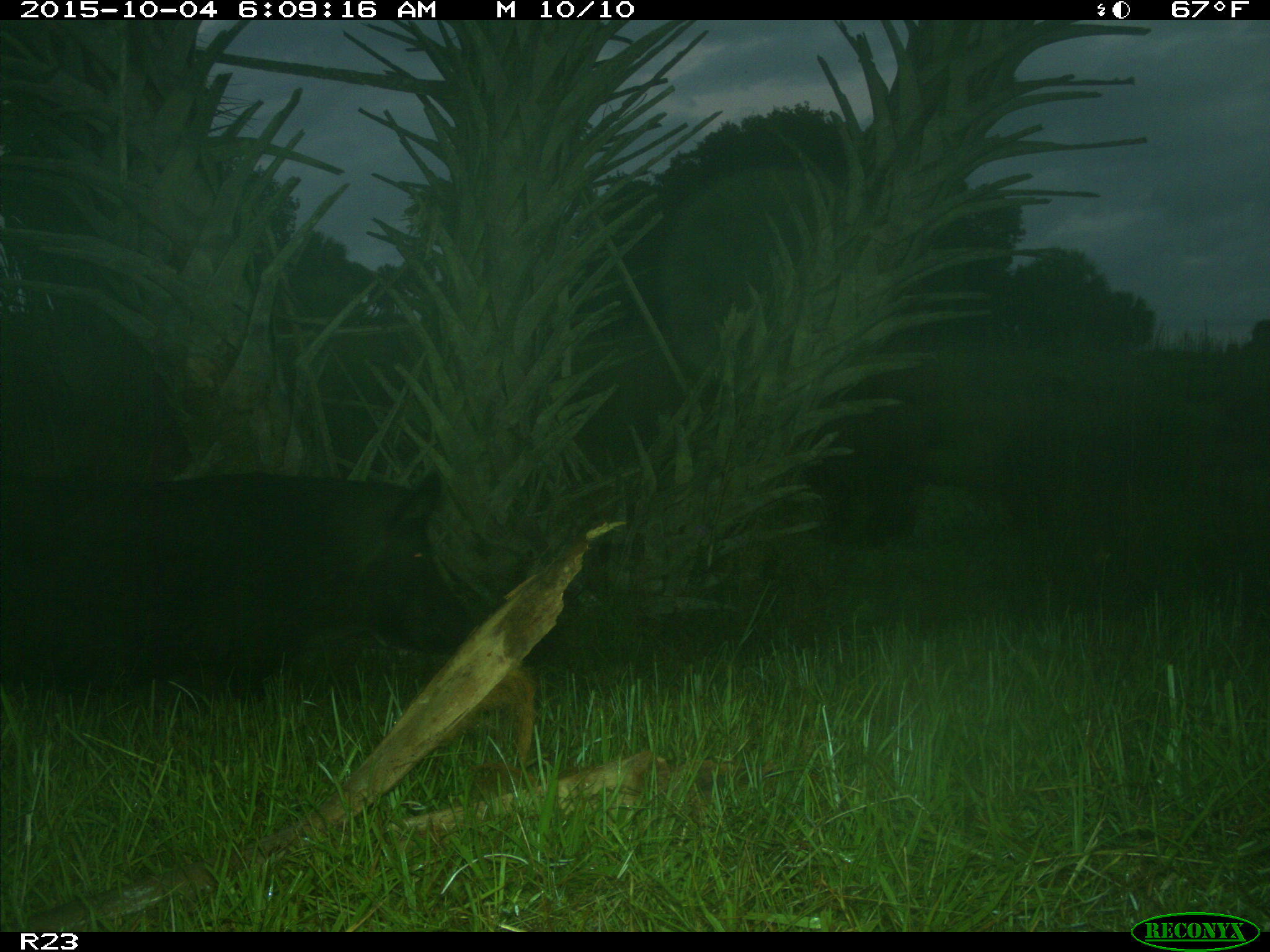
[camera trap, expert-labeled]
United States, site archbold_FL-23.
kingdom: Animalia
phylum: Chordata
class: Mammalia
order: Artiodactyla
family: Suidae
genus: Sus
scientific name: Sus scrofa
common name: wild boar